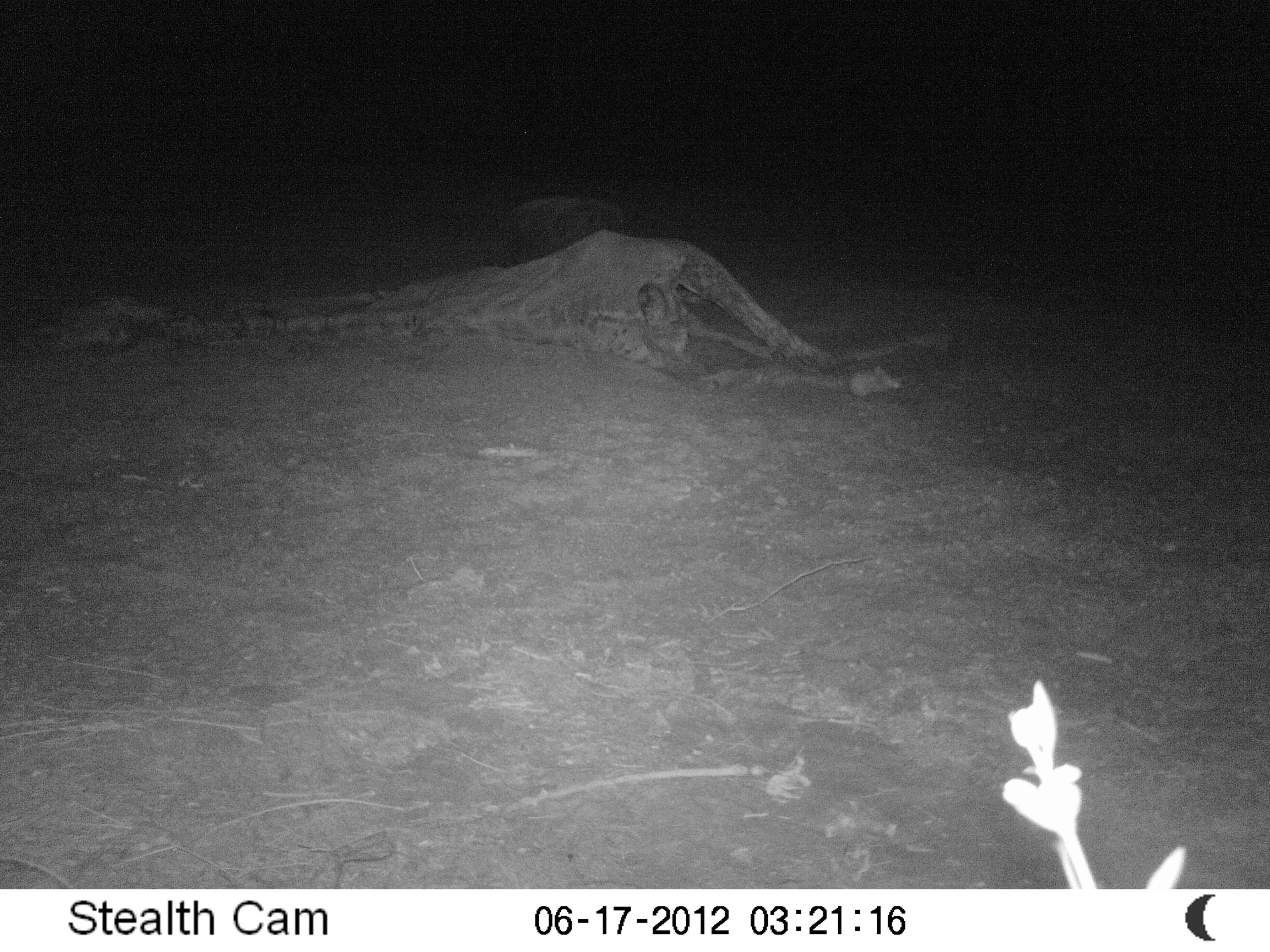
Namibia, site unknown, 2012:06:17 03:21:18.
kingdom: Animalia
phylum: Chordata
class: Mammalia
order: Carnivora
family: Hyaenidae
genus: Parahyaena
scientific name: Parahyaena brunnea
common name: brown hyena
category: hyaena brunnea